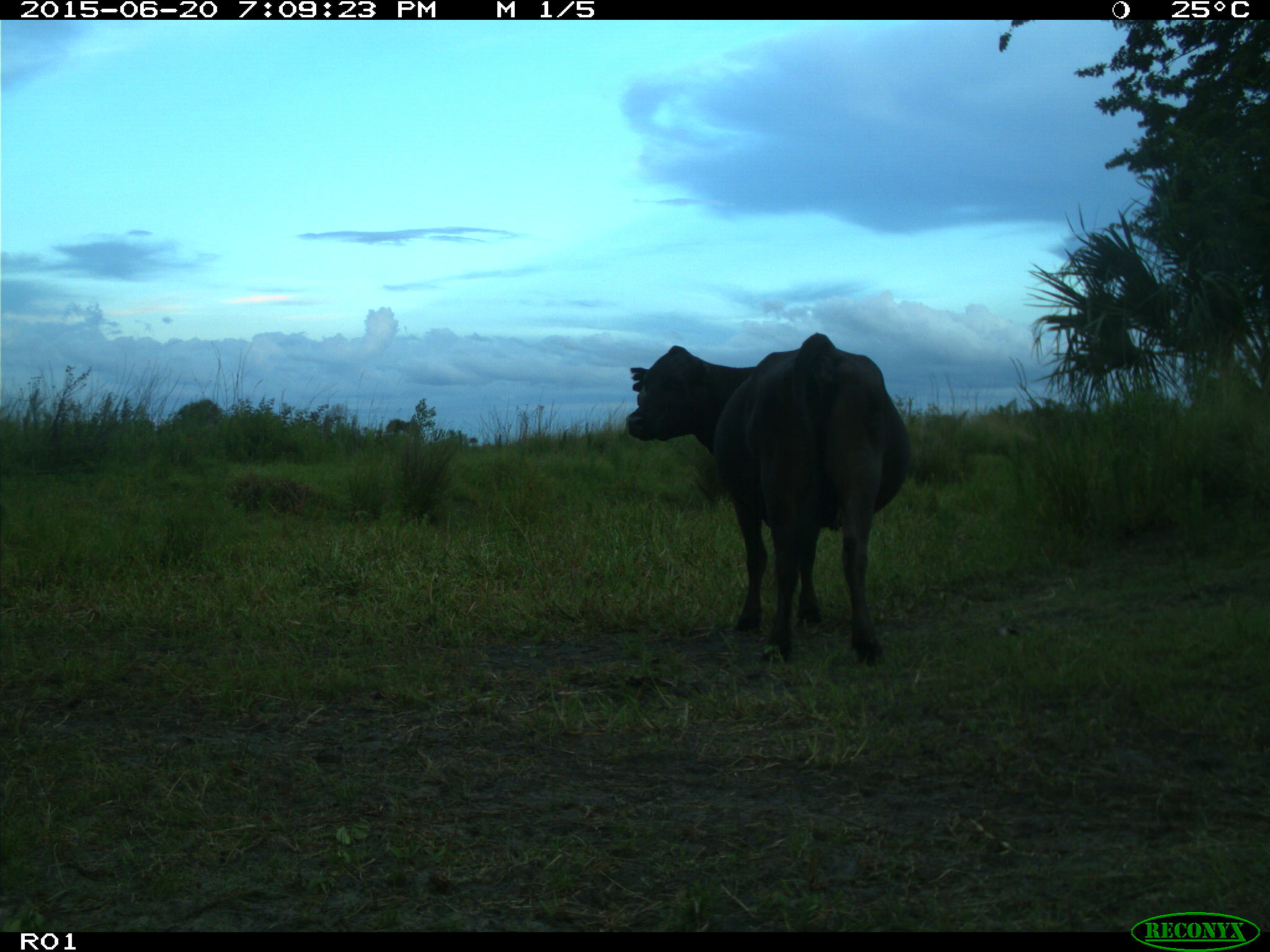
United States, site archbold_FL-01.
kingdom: Animalia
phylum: Chordata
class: Mammalia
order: Artiodactyla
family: Bovidae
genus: Bos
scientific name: Bos taurus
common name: domestic cow